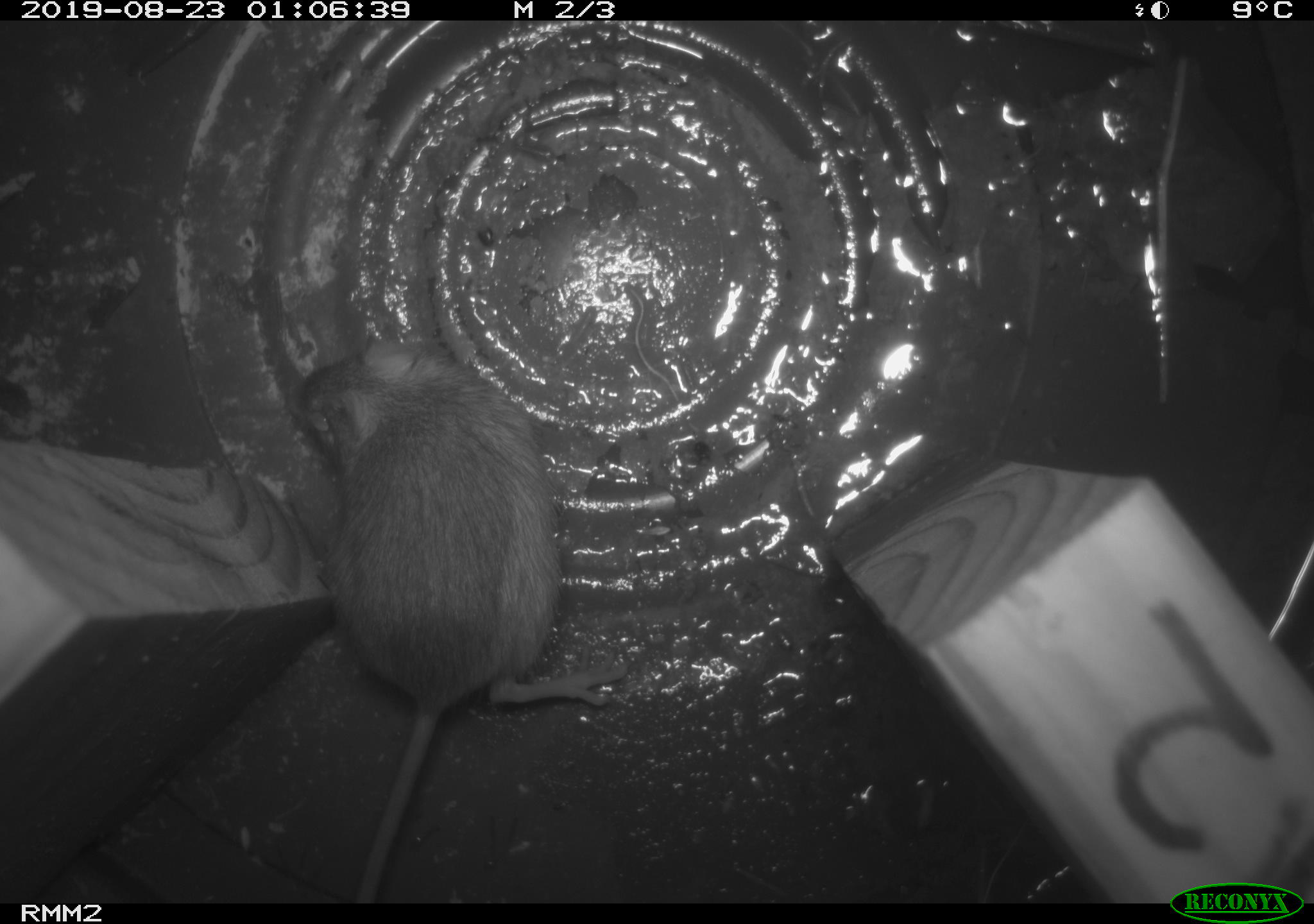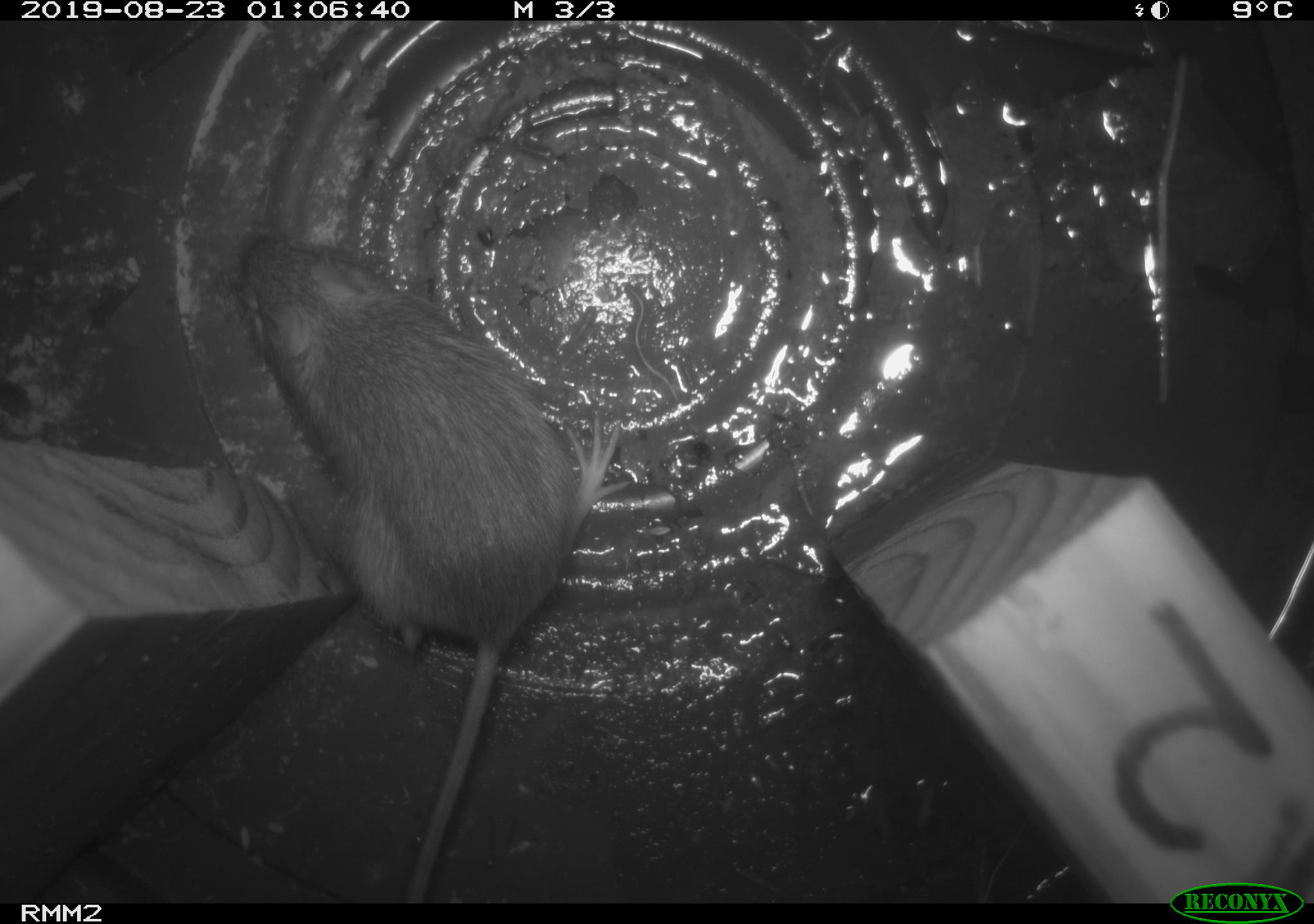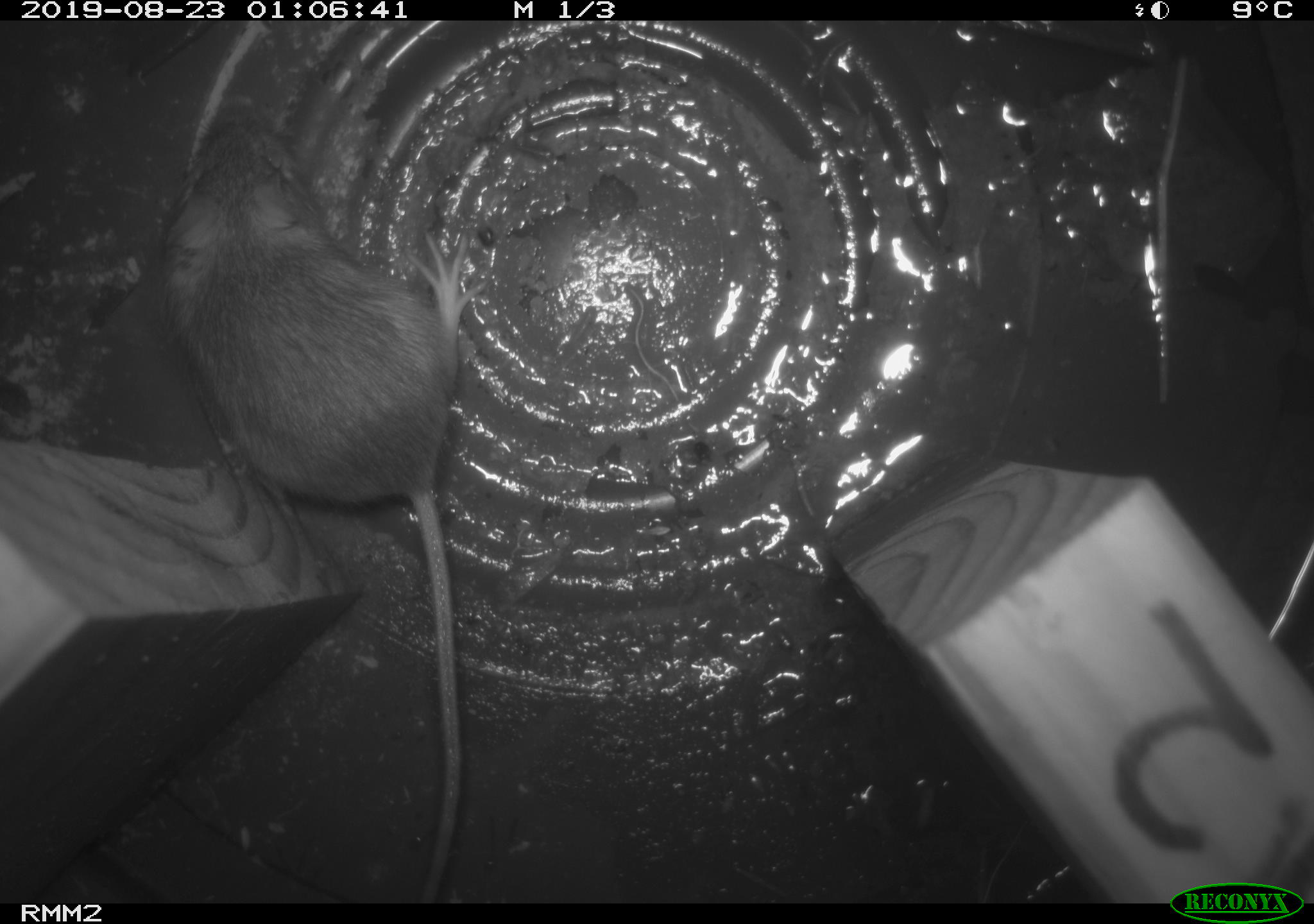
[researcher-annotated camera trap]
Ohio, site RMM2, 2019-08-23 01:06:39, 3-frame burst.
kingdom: Animalia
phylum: Chordata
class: Mammalia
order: Rodentia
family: Zapodidae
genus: Napaeozapus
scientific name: Napaeozapus insignis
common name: woodland jumping mouse